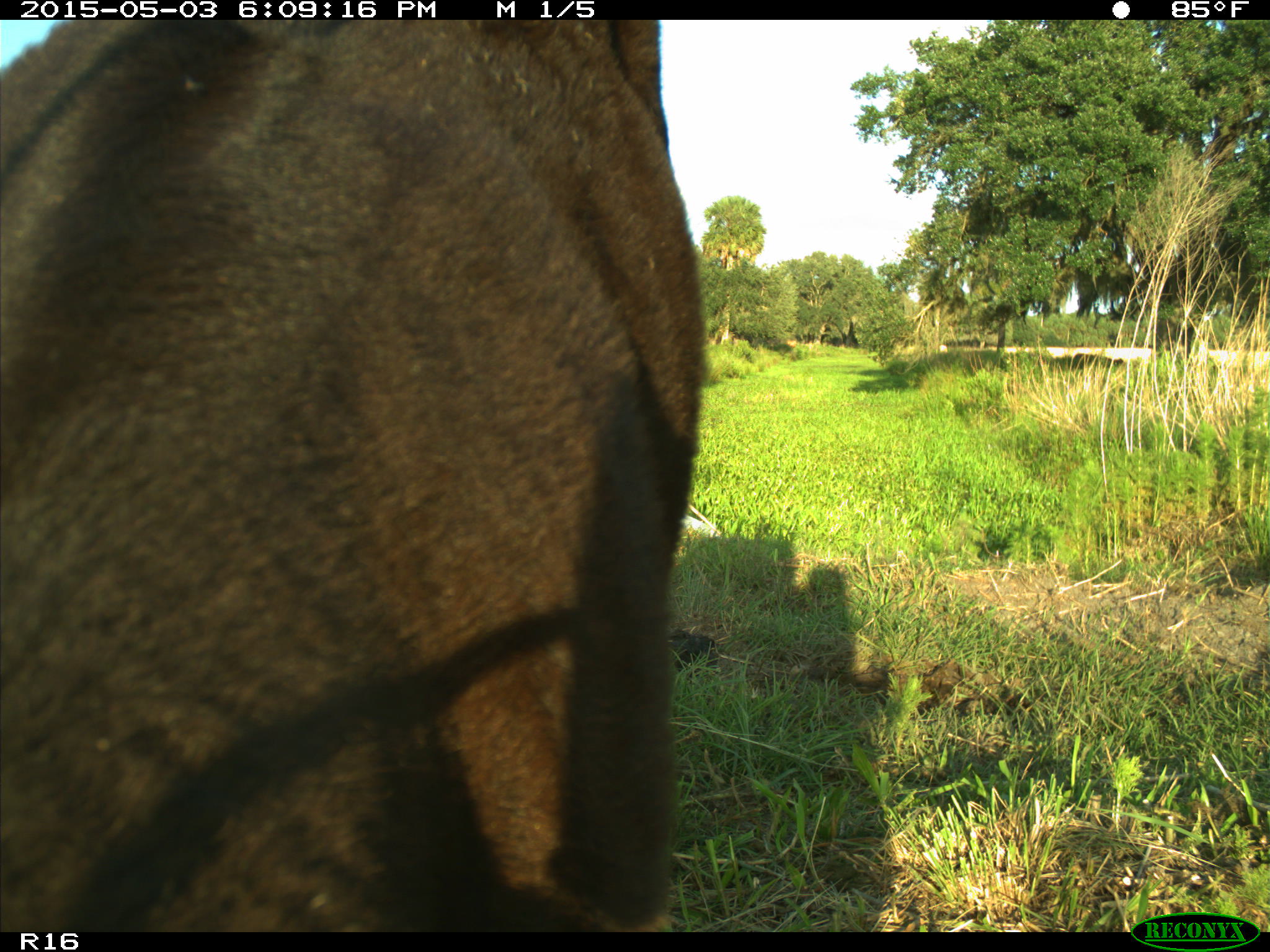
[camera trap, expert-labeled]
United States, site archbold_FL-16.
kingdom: Animalia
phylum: Chordata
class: Mammalia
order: Artiodactyla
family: Bovidae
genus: Bos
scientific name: Bos taurus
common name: domestic cow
Bos taurus (domestic cow).